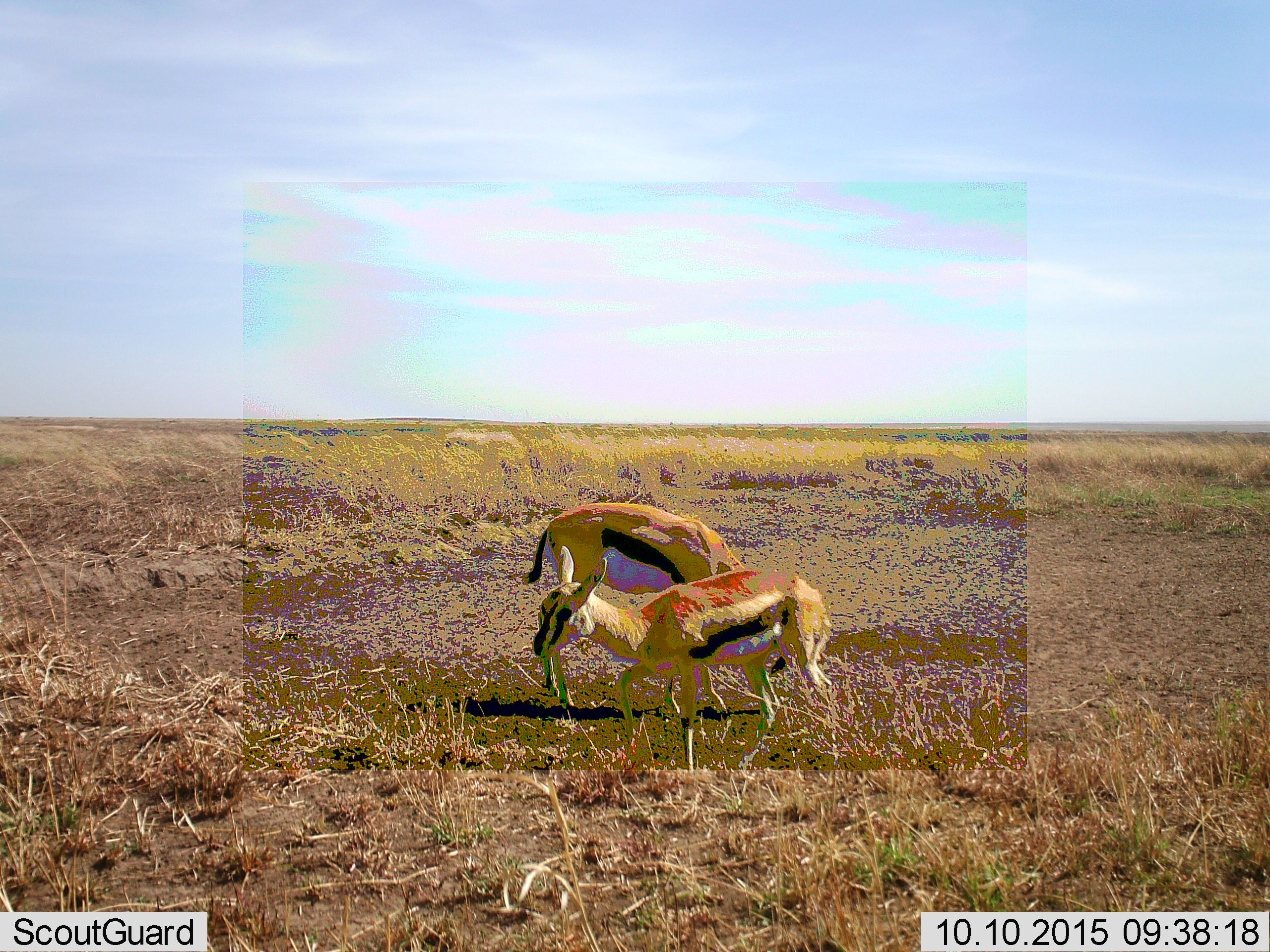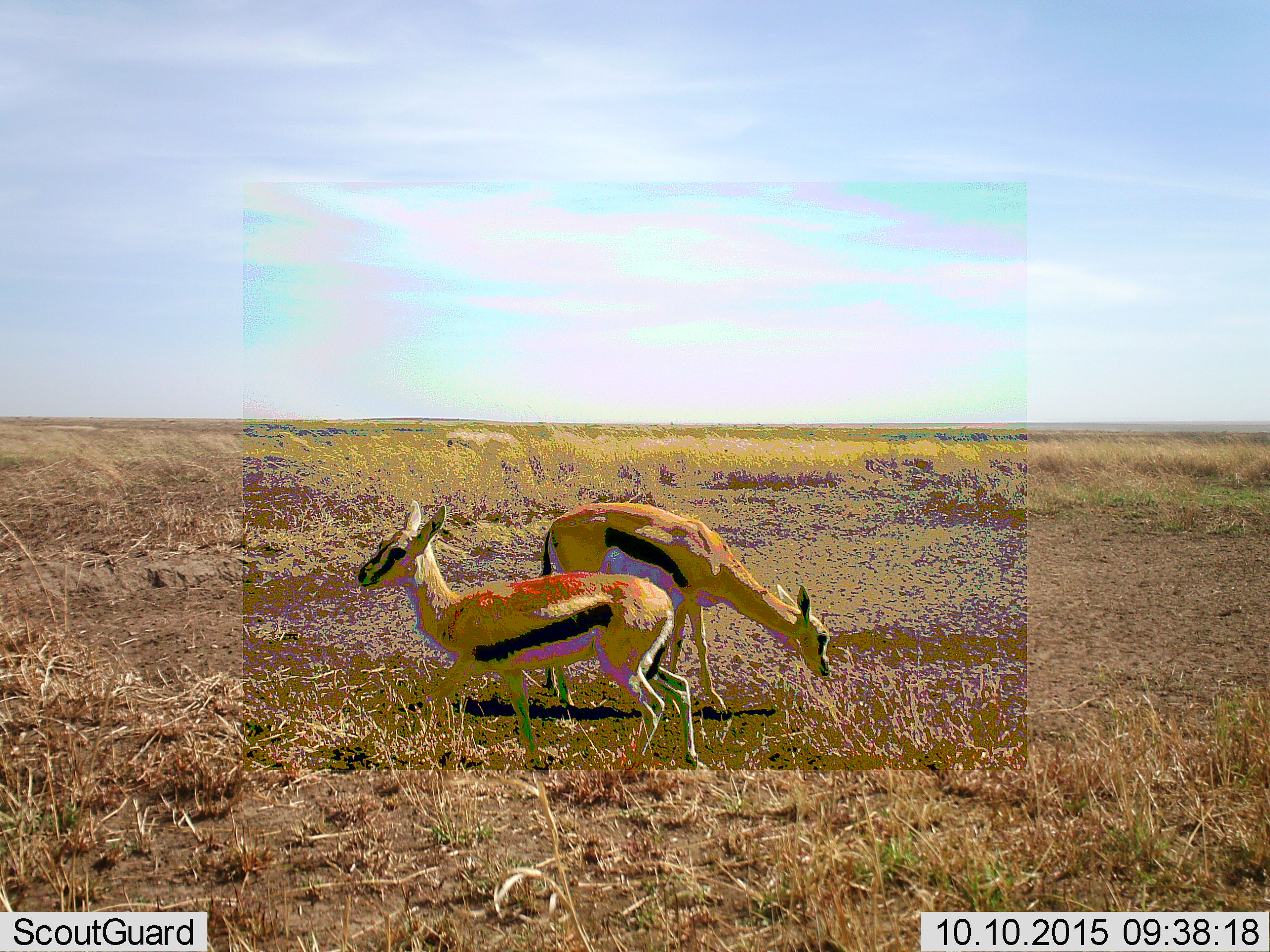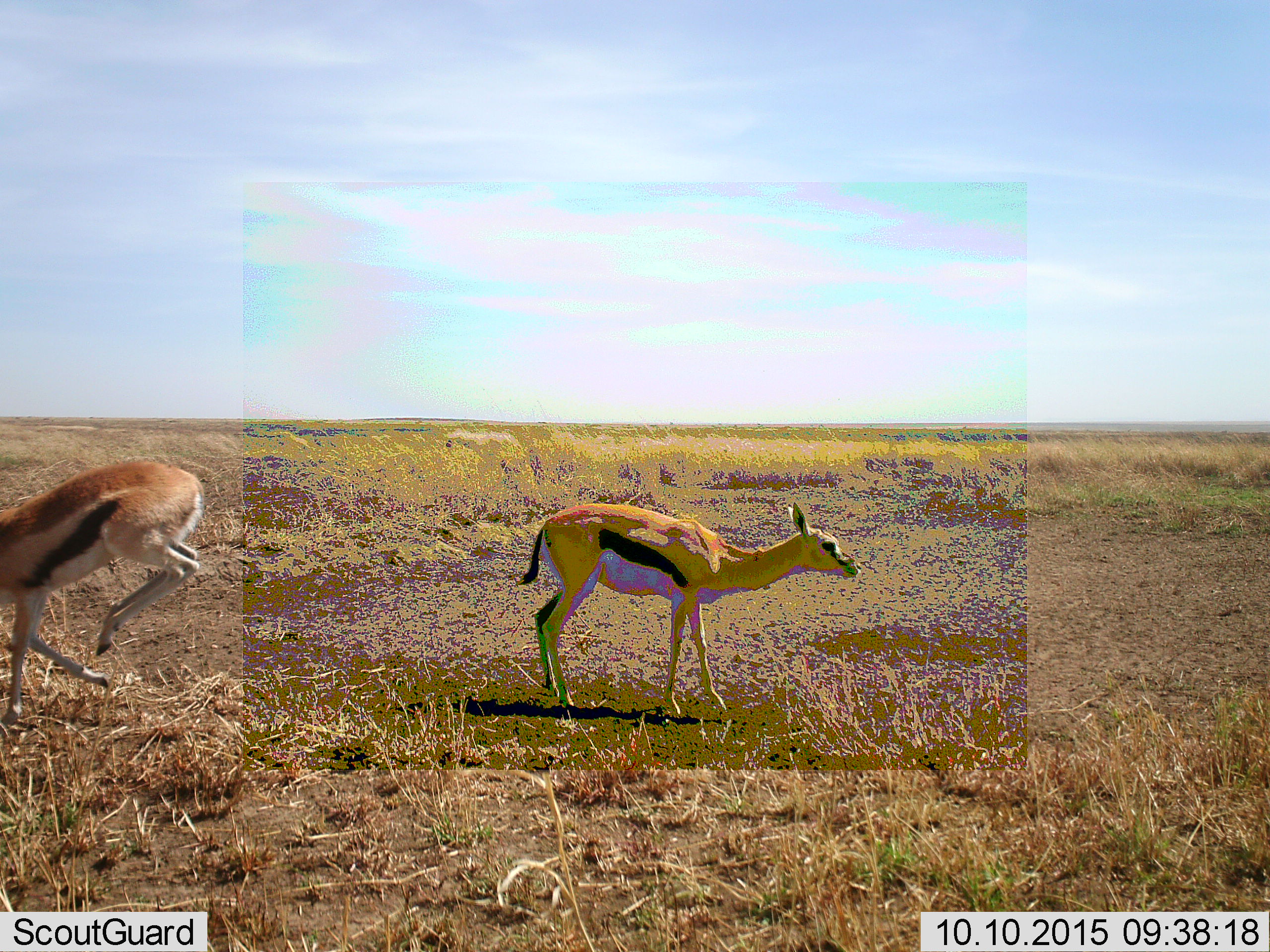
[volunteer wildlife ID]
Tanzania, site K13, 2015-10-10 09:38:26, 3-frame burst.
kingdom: Animalia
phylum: Chordata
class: Mammalia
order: Artiodactyla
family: Bovidae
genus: Eudorcas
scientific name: Eudorcas thomsonii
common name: thomson's gazelle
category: gazellethomsons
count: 2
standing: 57%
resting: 0%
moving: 43%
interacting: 0%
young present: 14%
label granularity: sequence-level